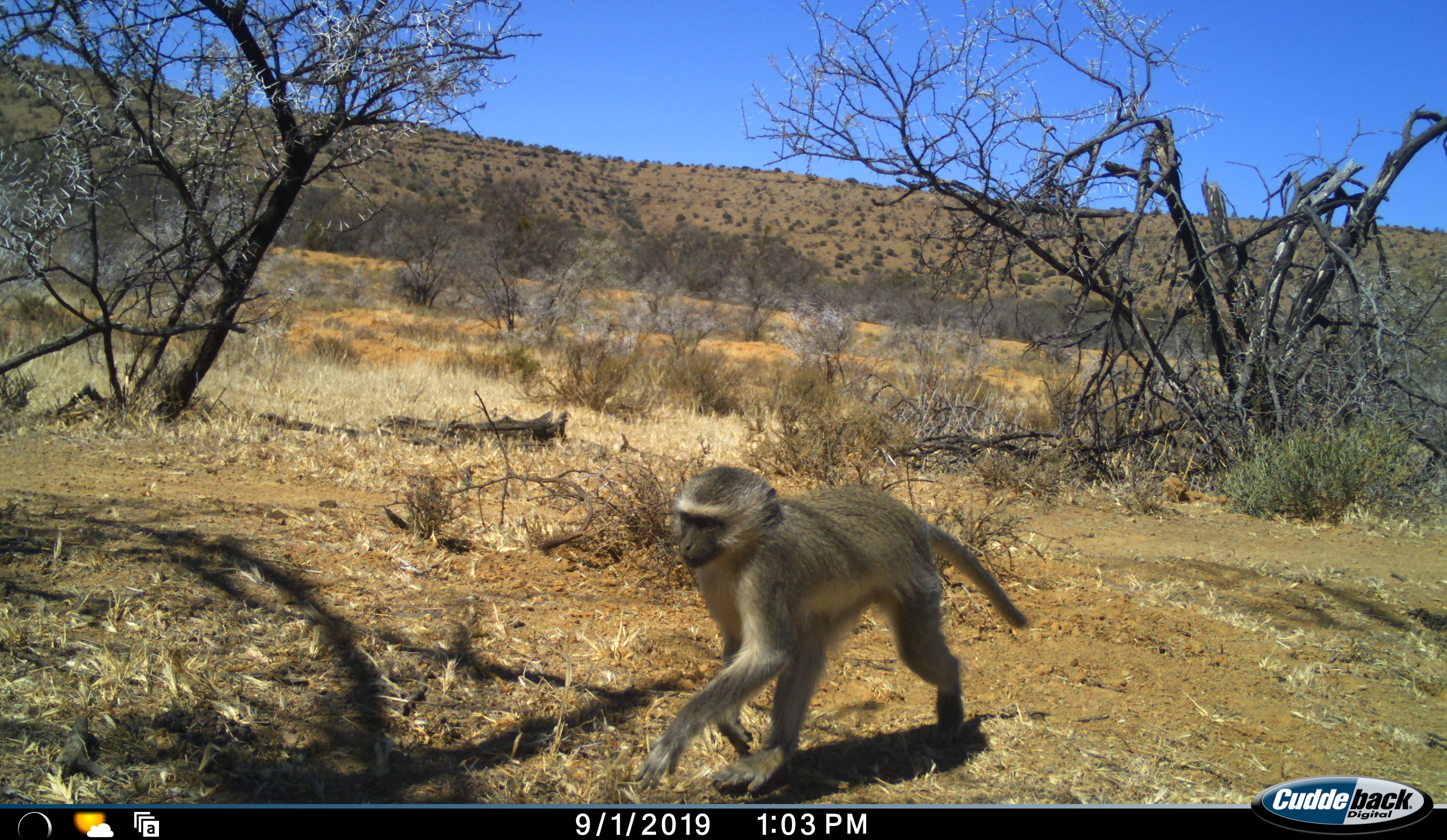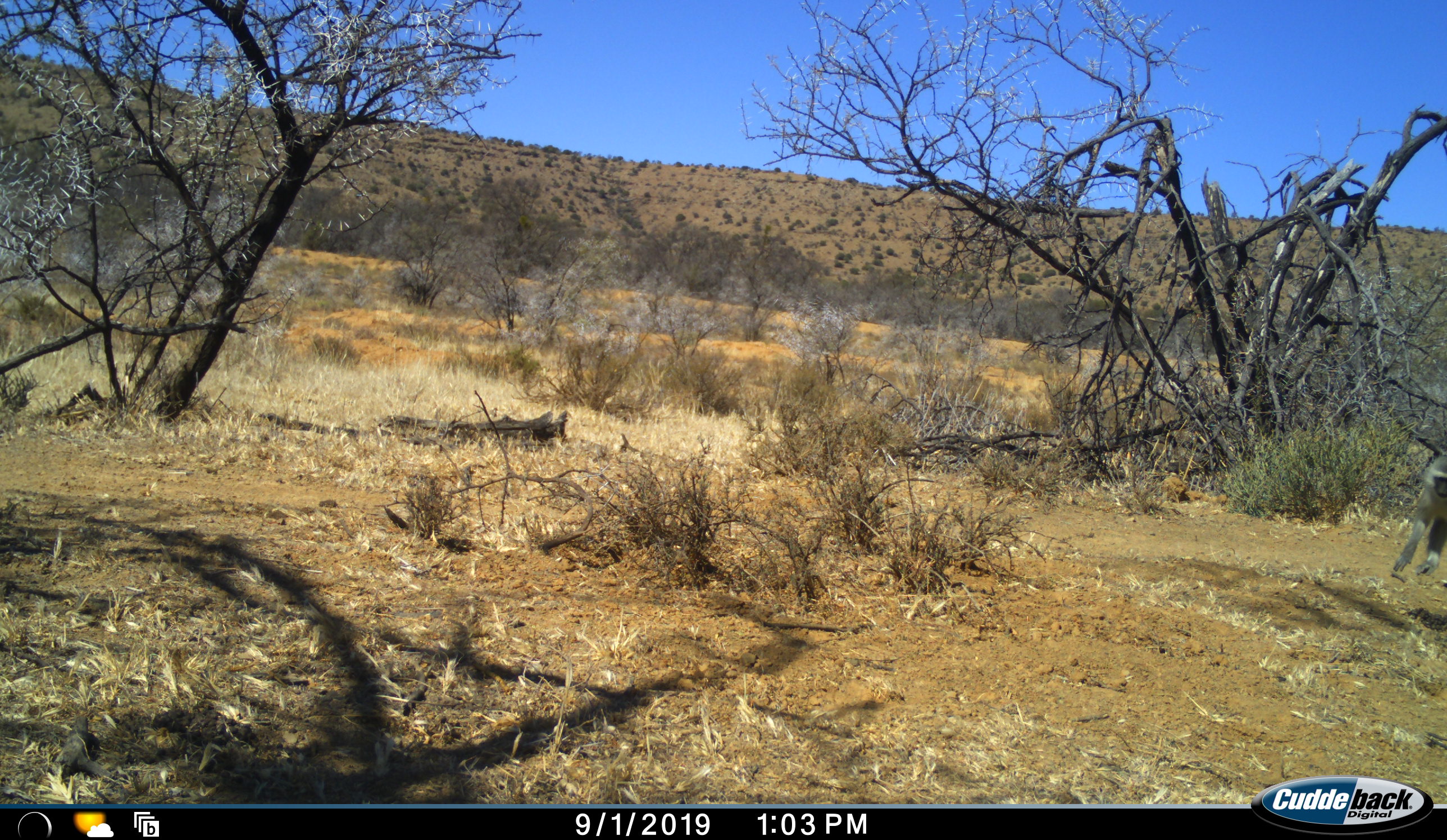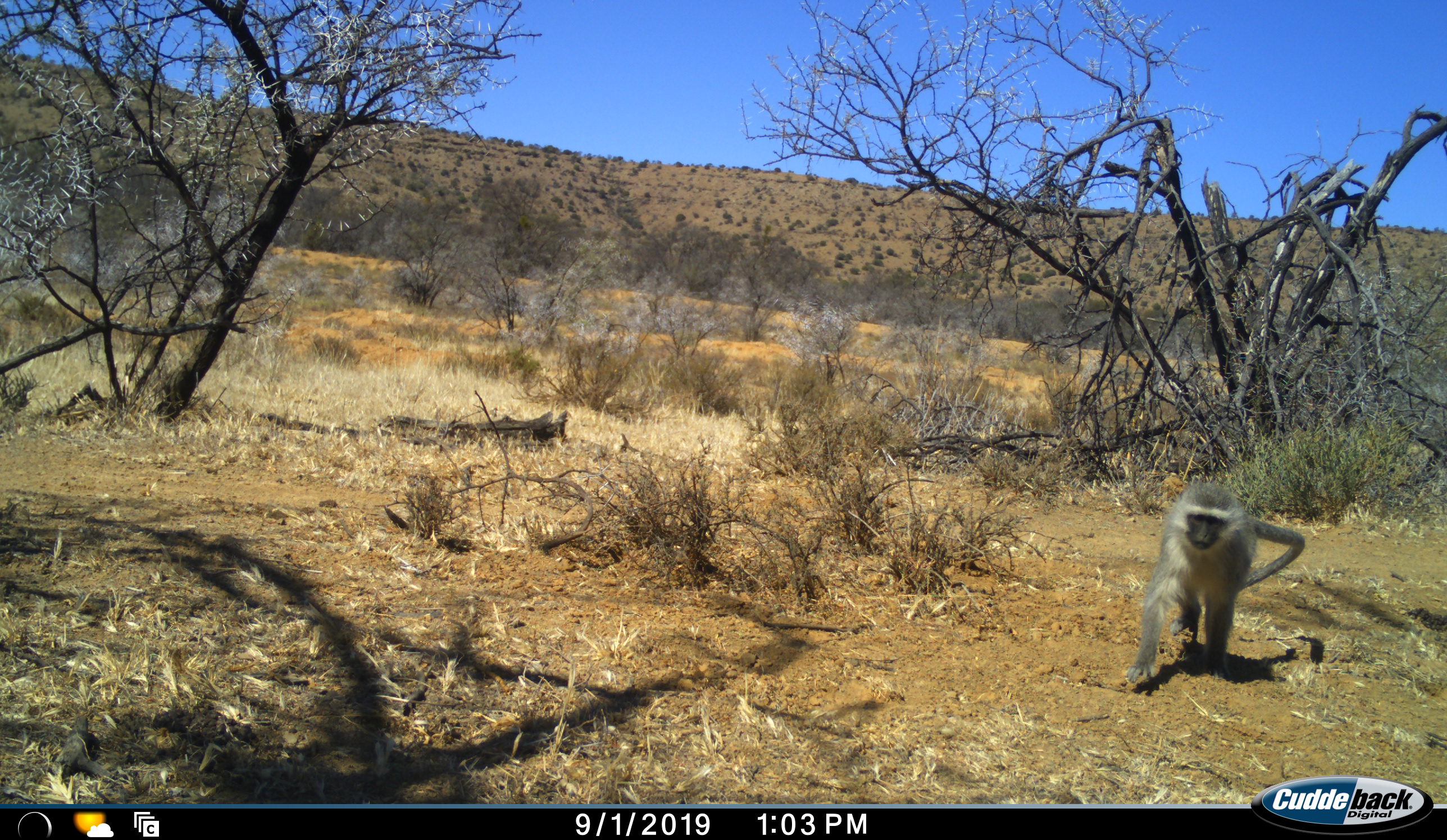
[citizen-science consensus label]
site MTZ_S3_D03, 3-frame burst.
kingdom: Animalia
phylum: Chordata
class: Mammalia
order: Primates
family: Cercopithecidae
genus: Chlorocebus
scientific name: Chlorocebus pygerythrus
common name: vervet monkey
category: monkeyvervet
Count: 1.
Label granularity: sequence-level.